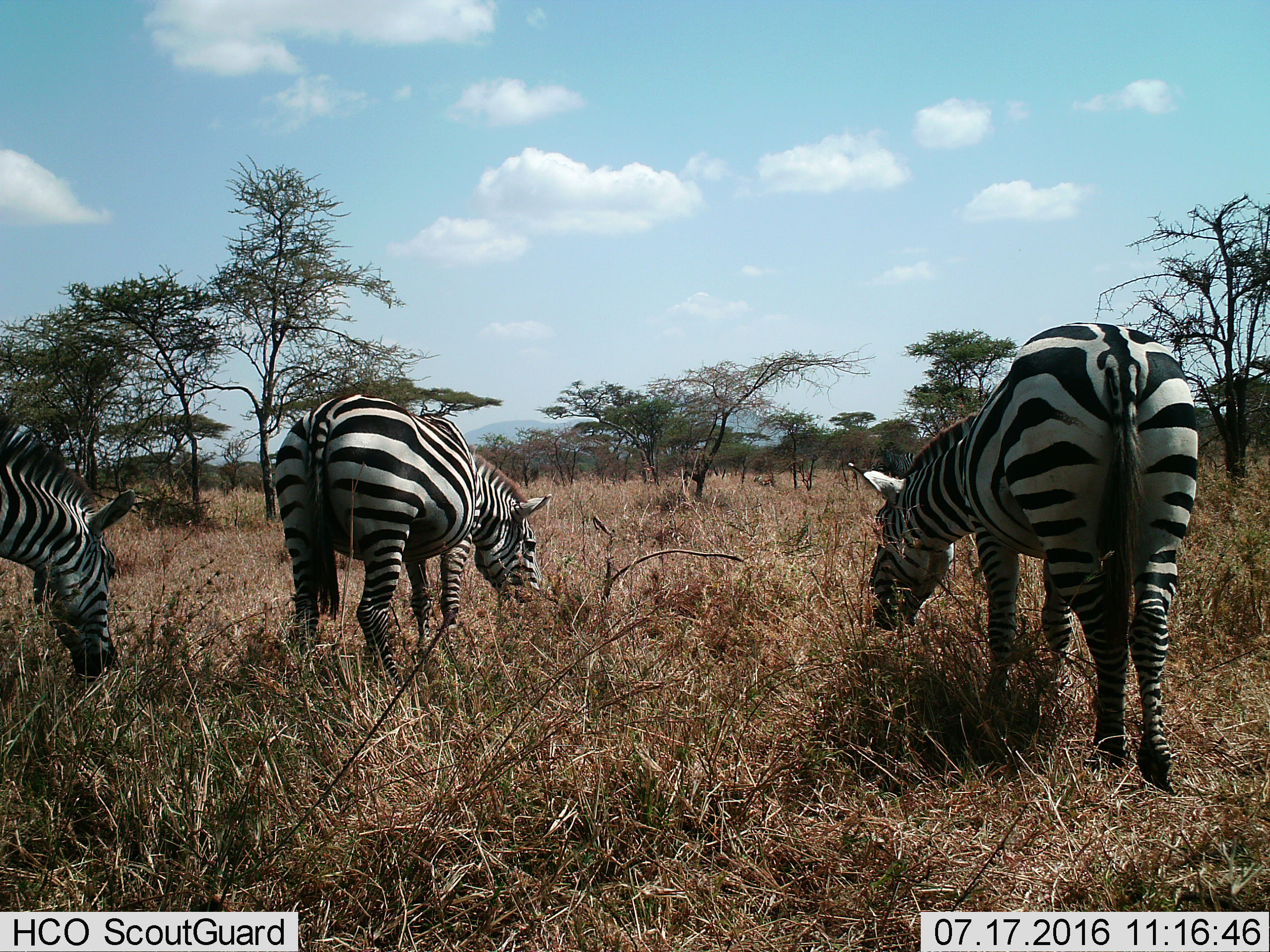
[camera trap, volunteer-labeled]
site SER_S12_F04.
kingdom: Animalia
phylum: Chordata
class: Mammalia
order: Perissodactyla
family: Equidae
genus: Equus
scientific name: Equus quagga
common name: plains zebra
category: zebraplains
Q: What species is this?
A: Zebraplains (plains zebra) (Equus quagga).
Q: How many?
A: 3.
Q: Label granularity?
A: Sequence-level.